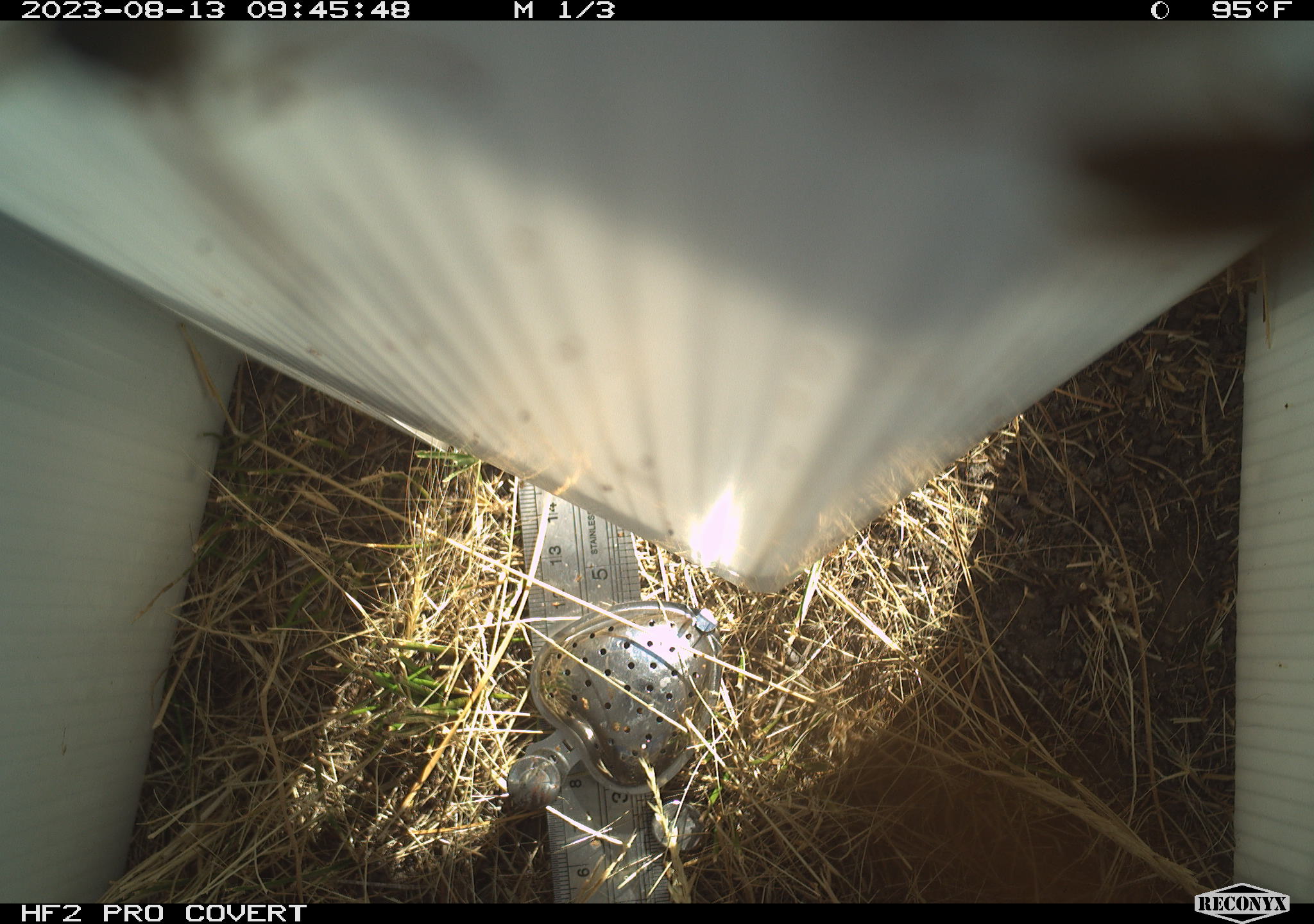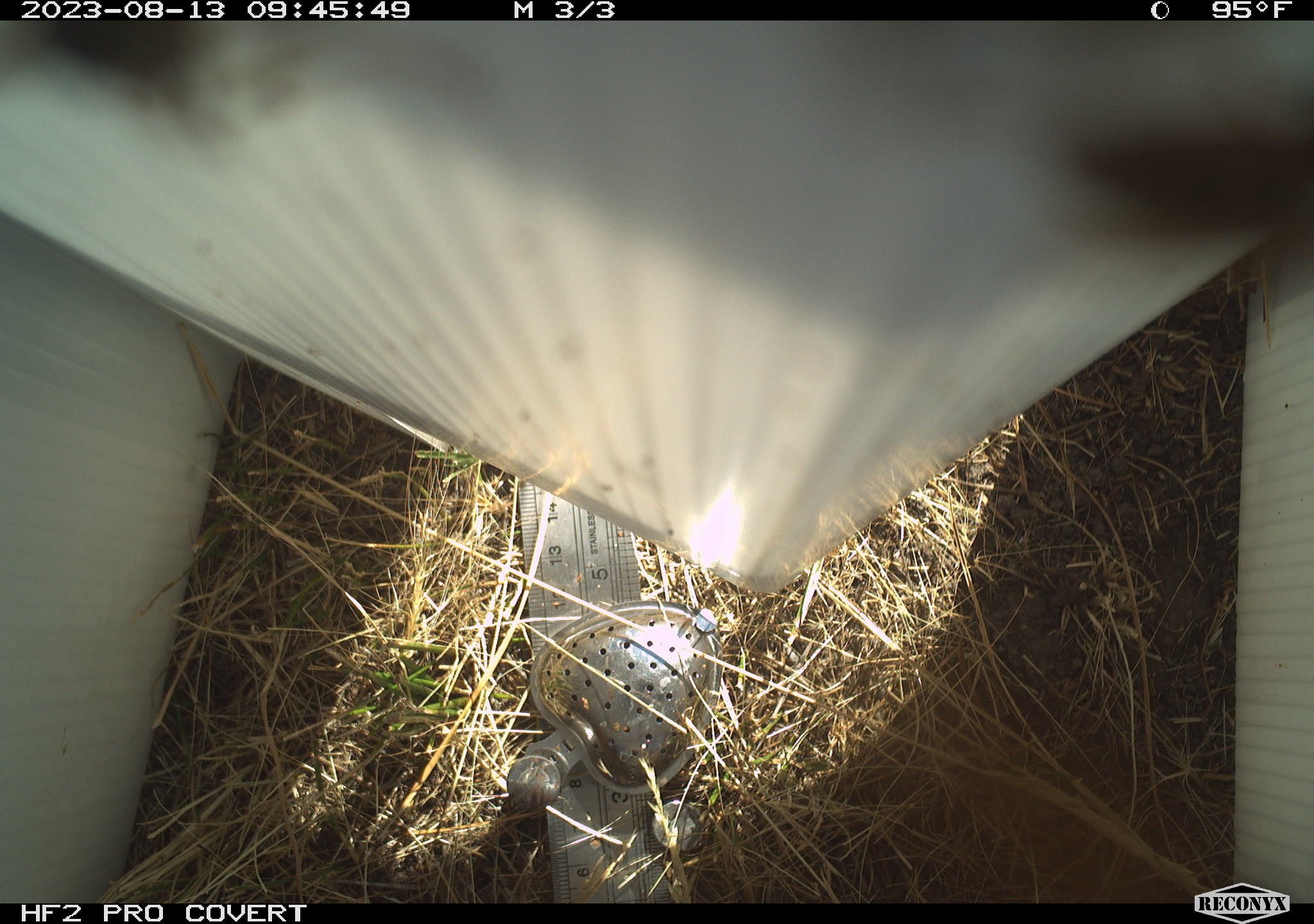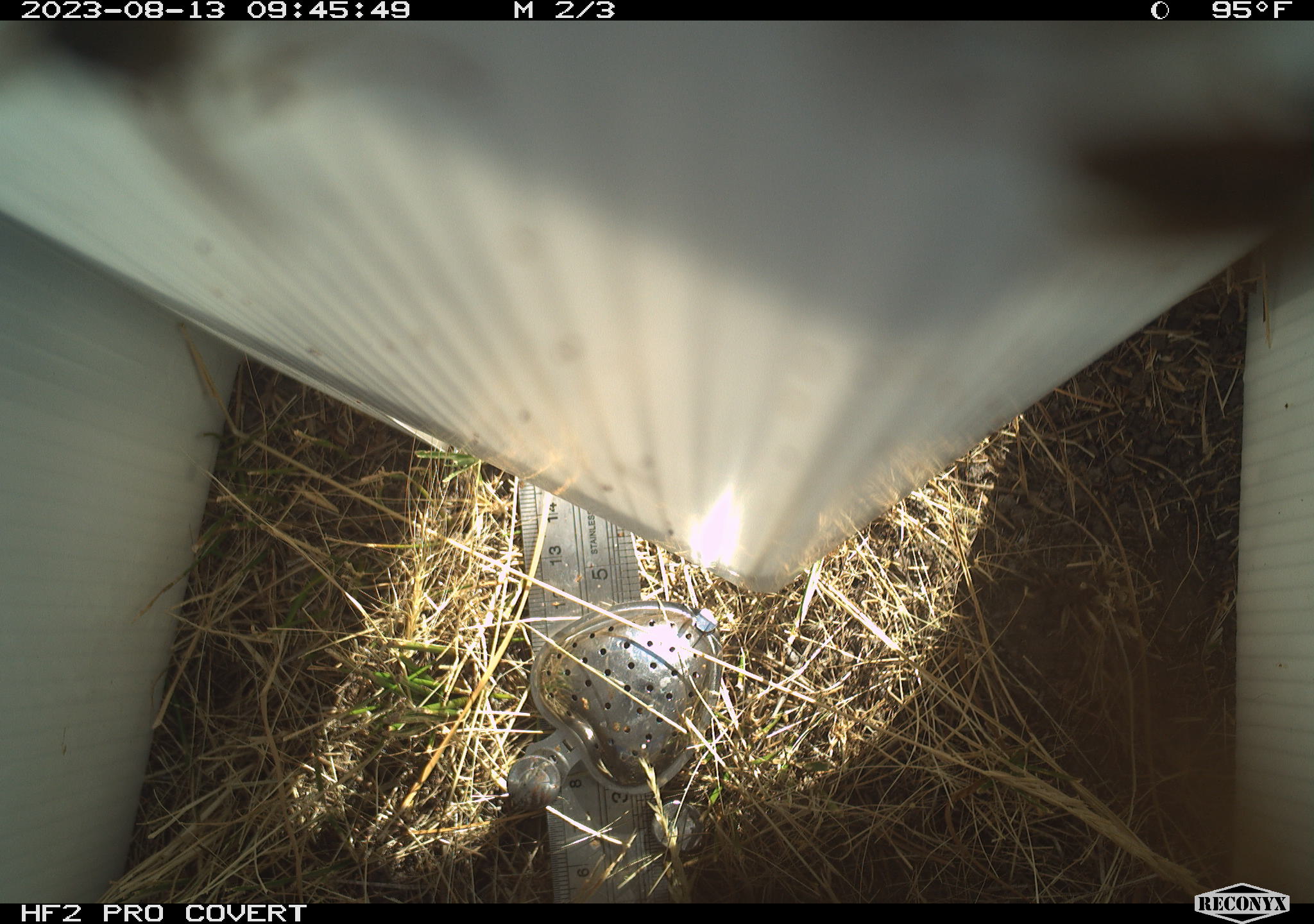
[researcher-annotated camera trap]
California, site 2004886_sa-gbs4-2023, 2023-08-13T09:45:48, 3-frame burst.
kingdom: Animalia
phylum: Arthropoda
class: Insecta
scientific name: Insecta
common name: insect